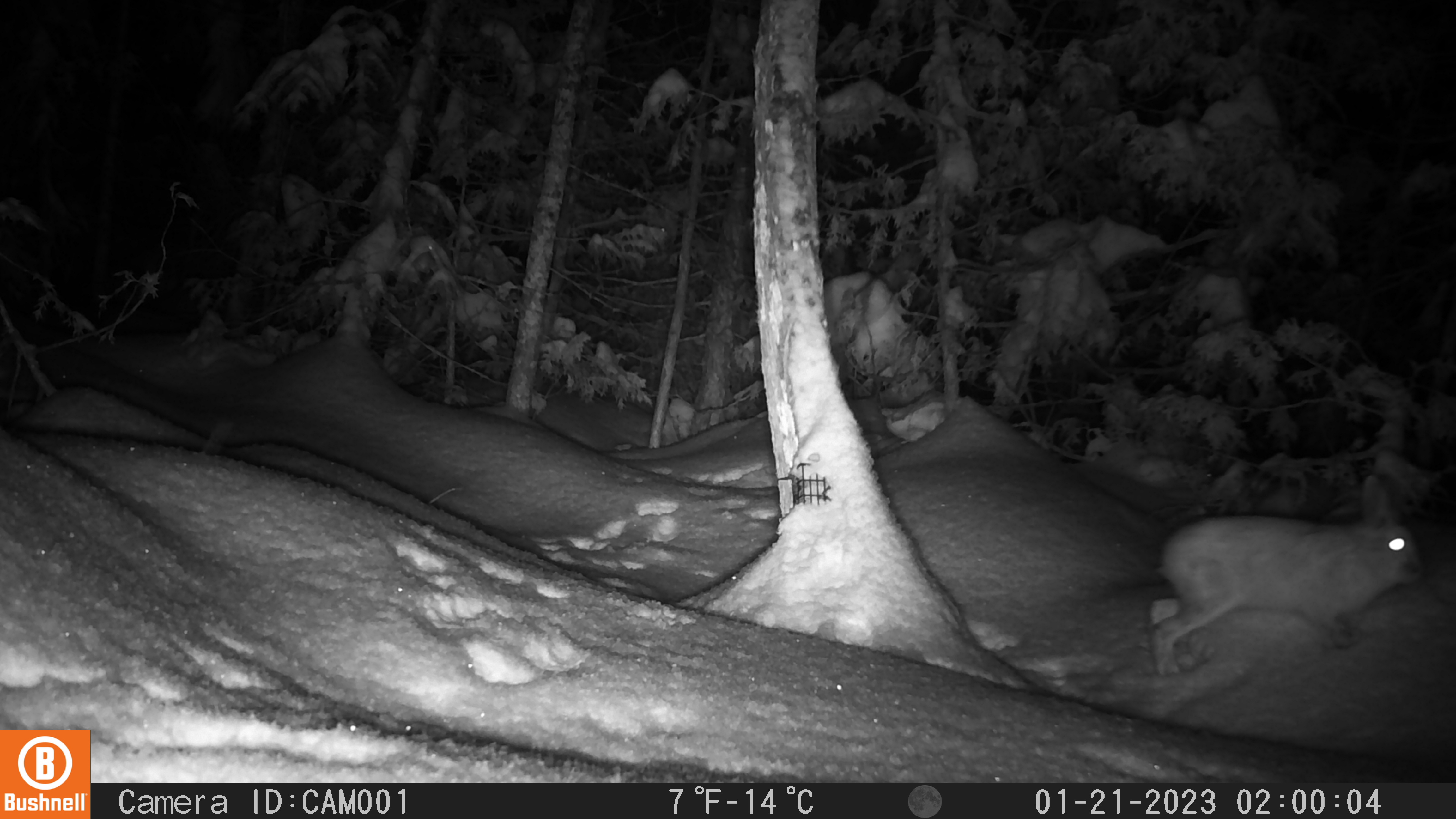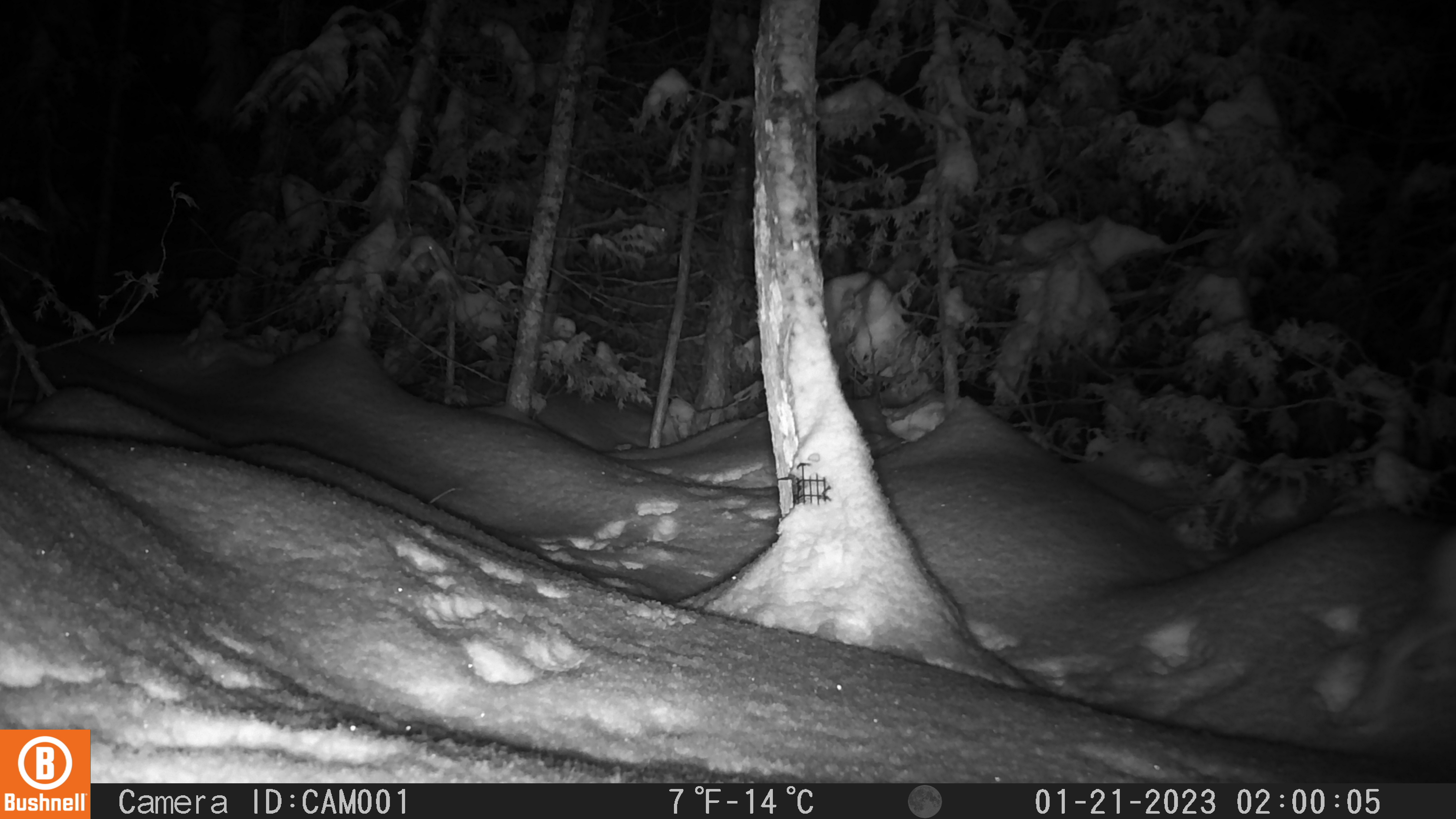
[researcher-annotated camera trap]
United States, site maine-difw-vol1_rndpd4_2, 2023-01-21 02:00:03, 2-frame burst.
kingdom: Animalia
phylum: Chordata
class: Mammalia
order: Lagomorpha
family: Leporidae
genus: Lepus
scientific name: Lepus americanus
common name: snowshoe hare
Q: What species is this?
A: Snowshoe hare (Lepus americanus).